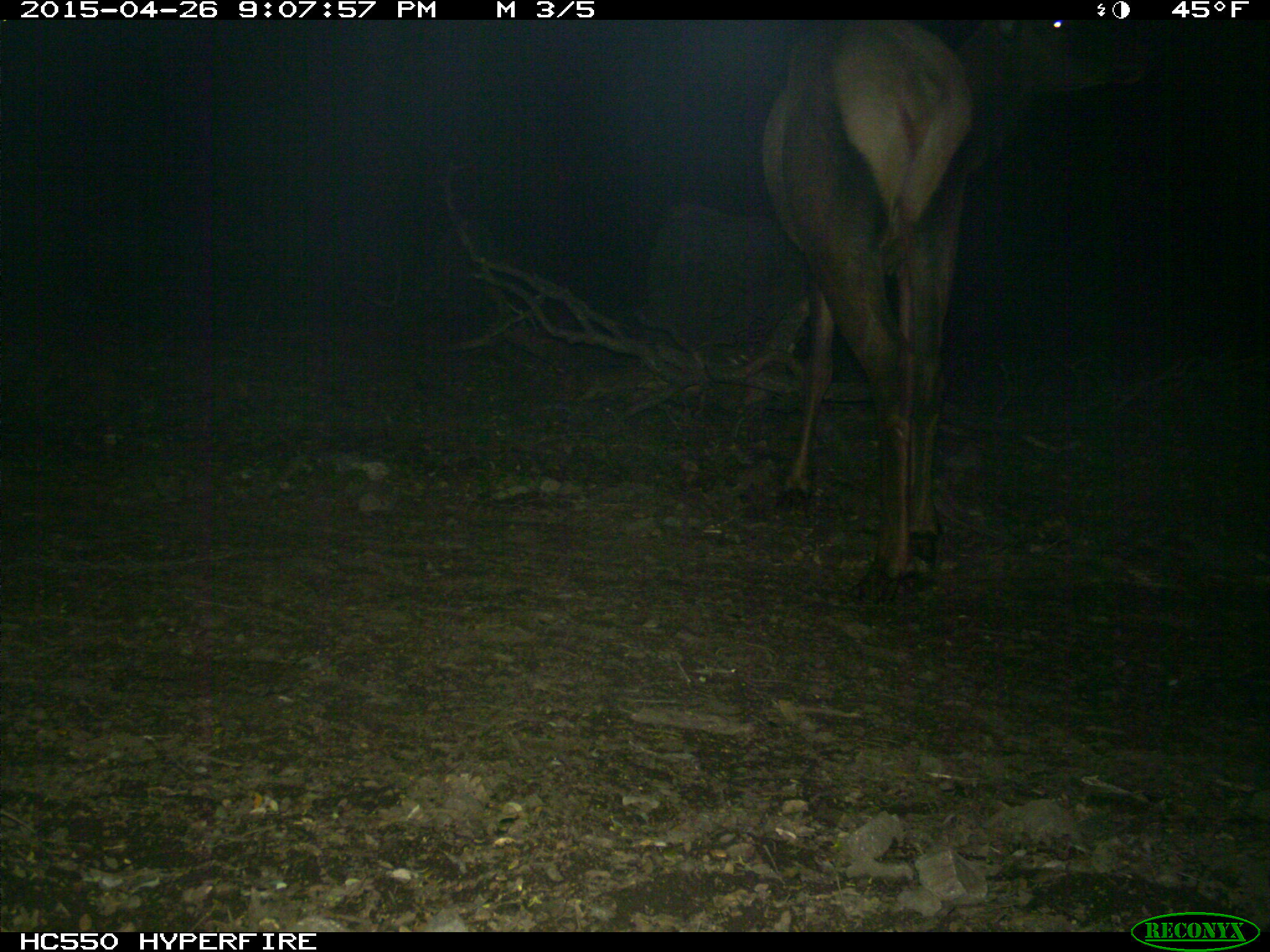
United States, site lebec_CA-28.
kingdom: Animalia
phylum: Chordata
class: Mammalia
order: Artiodactyla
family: Cervidae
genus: Cervus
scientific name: Cervus canadensis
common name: elk